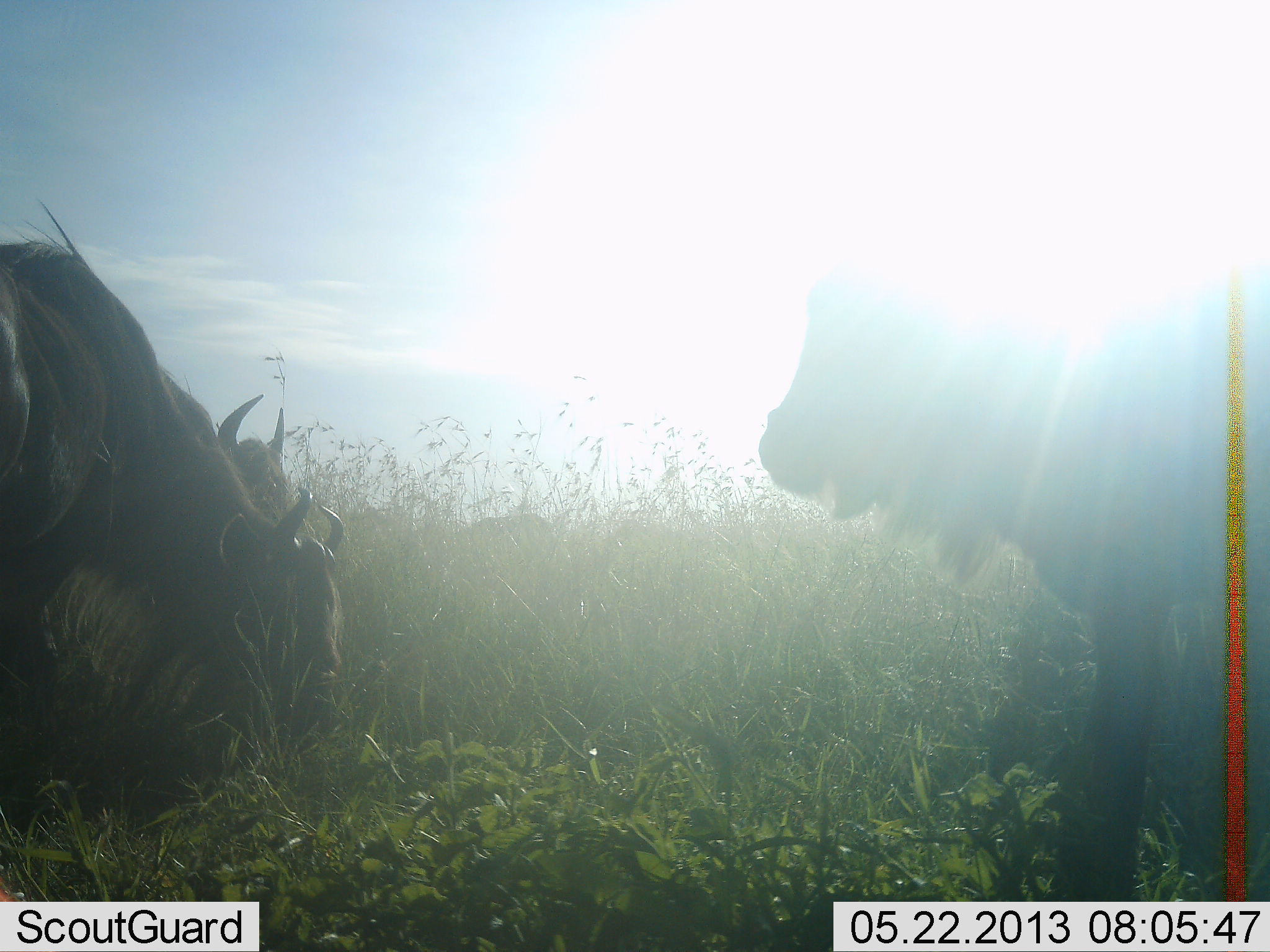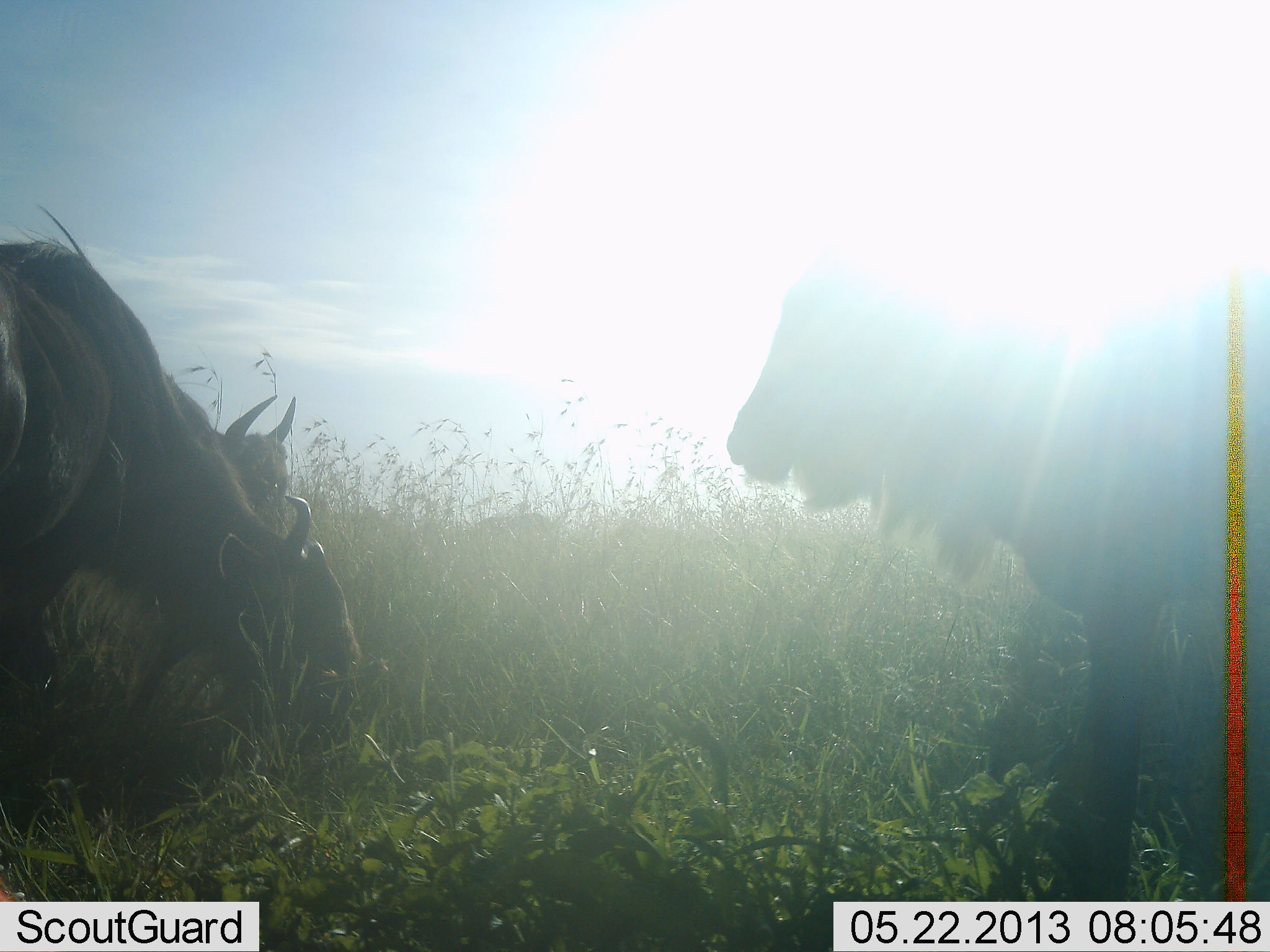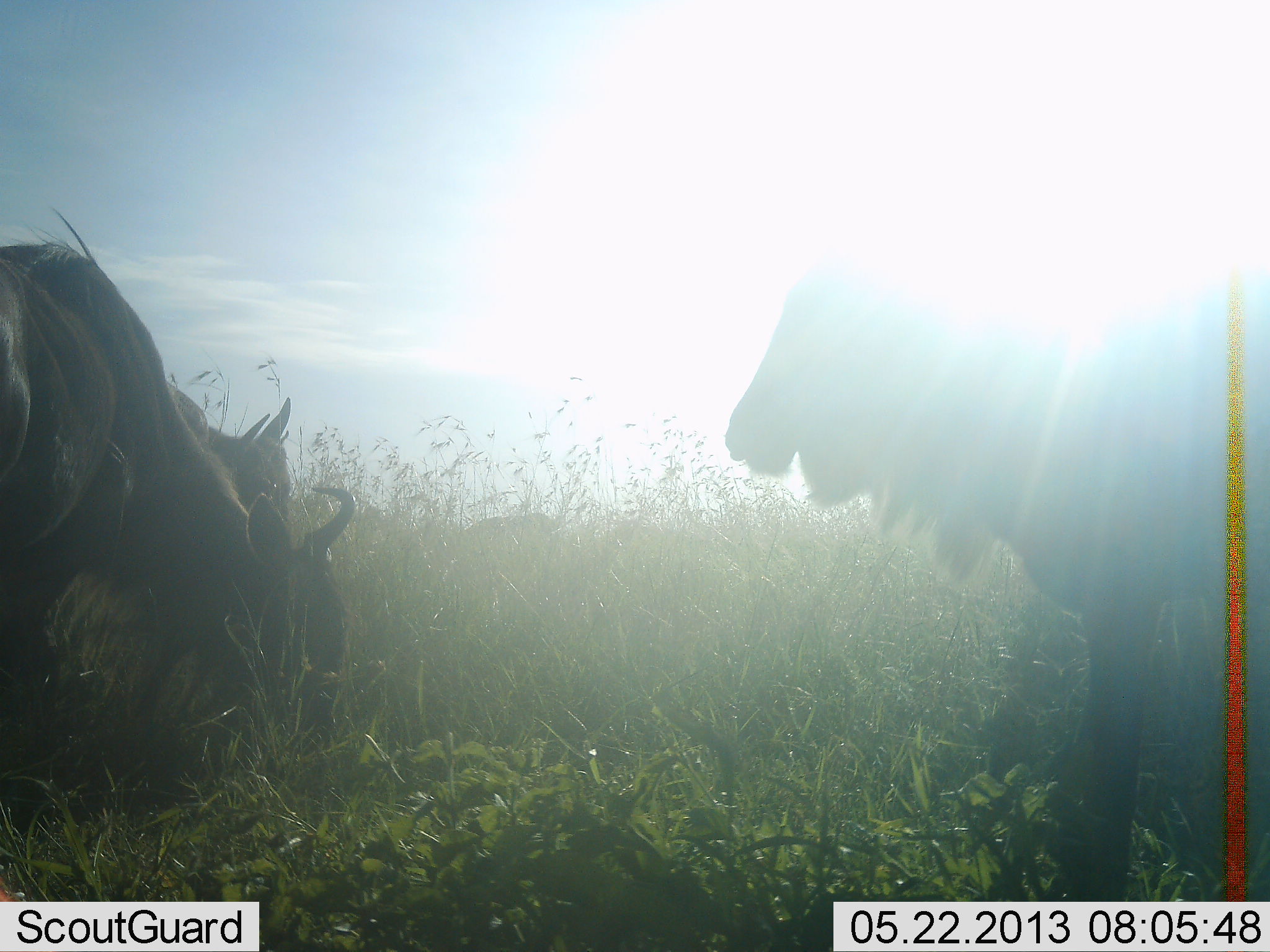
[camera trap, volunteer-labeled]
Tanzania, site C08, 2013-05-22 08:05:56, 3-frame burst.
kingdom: Animalia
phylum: Chordata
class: Mammalia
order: Artiodactyla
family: Bovidae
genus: Connochaetes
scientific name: Connochaetes taurinus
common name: blue wildebeest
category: wildebeest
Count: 3.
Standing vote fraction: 84%.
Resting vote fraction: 0%.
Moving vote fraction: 5%.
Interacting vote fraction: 0%.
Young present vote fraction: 0%.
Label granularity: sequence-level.